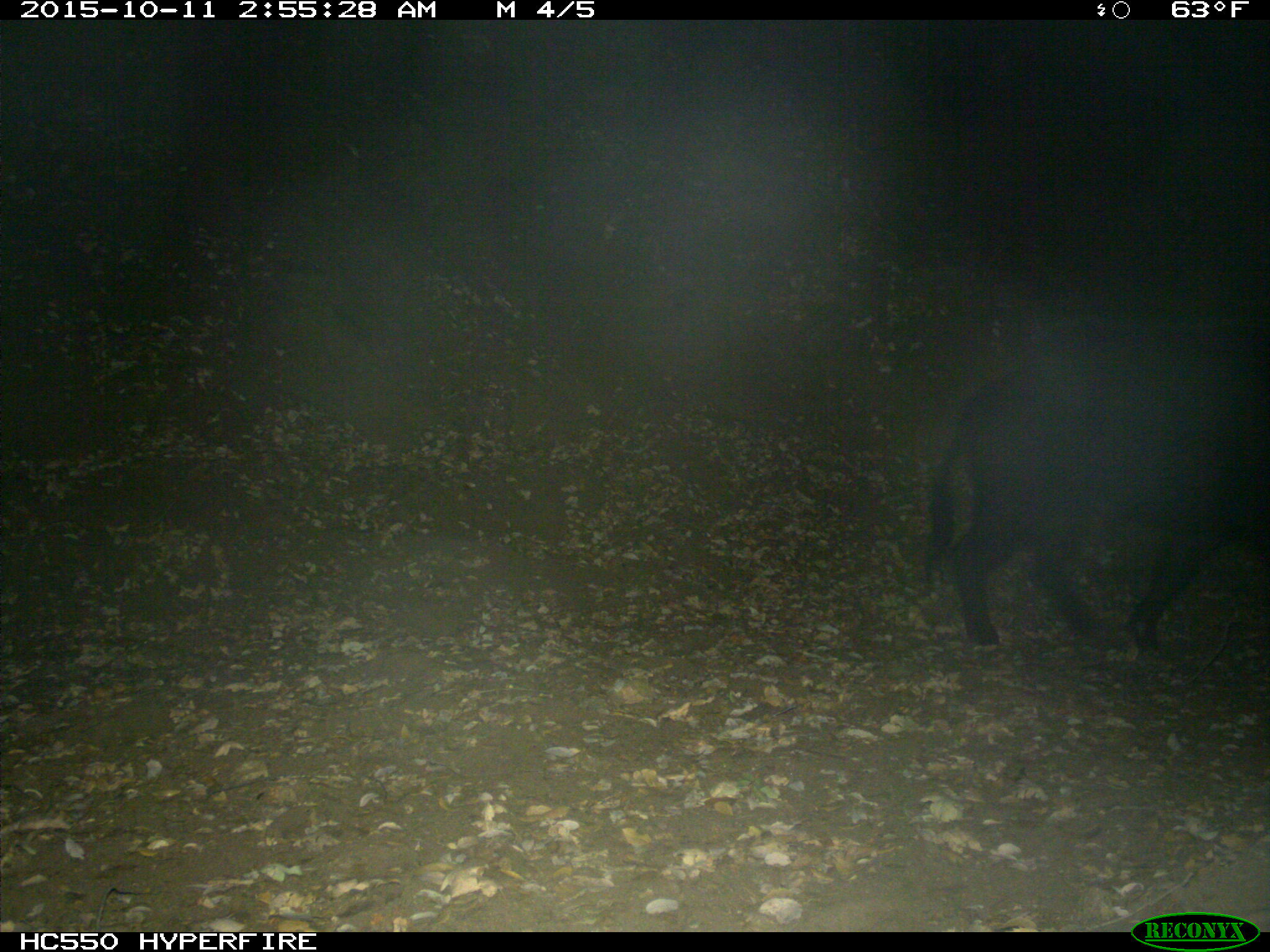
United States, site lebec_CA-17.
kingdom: Animalia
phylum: Chordata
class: Mammalia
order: Artiodactyla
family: Suidae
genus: Sus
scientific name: Sus scrofa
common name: wild boar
Sus scrofa (wild boar).